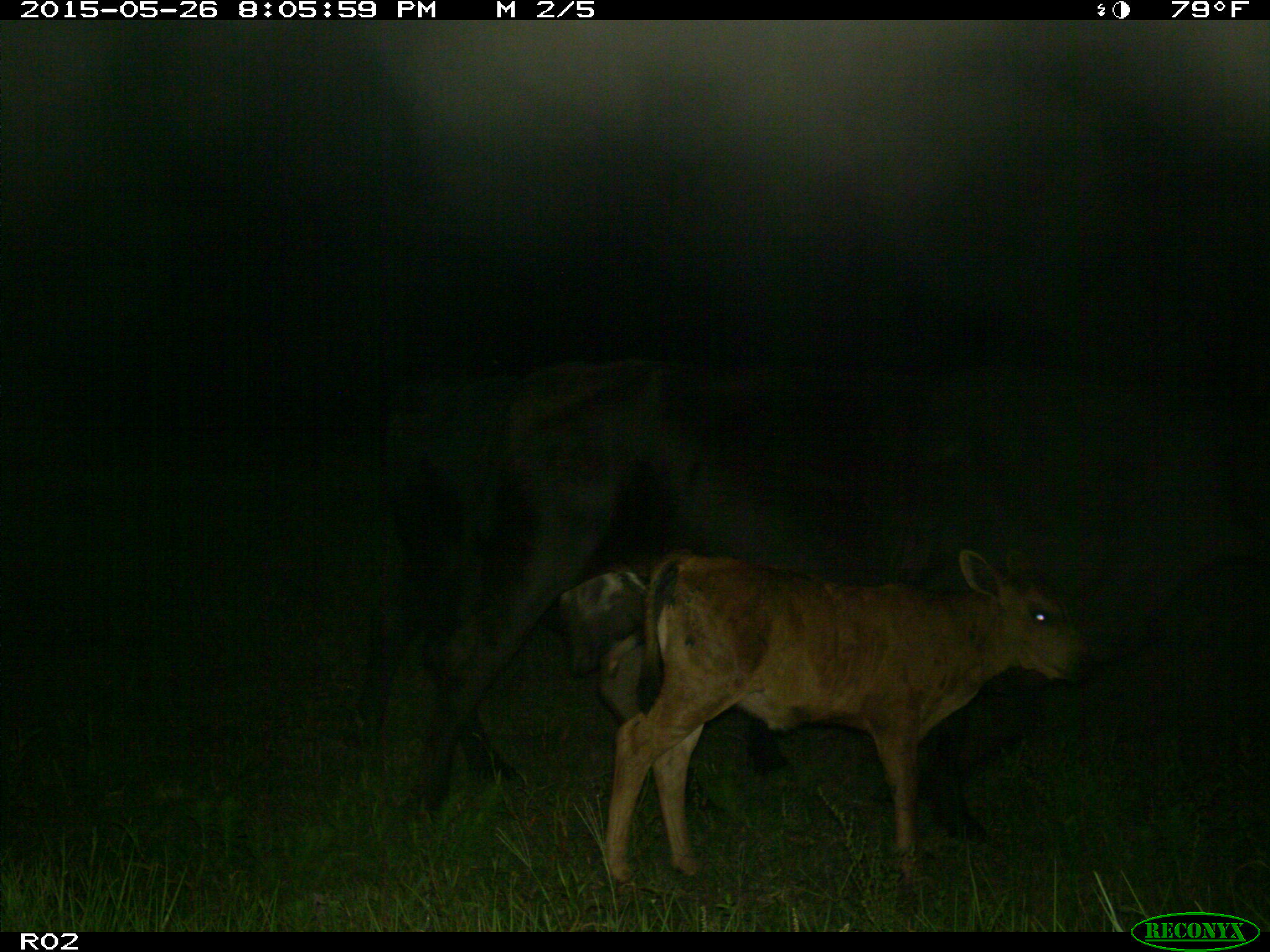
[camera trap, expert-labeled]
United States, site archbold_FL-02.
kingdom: Animalia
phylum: Chordata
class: Mammalia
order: Artiodactyla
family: Bovidae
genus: Bos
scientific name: Bos taurus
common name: domestic cow